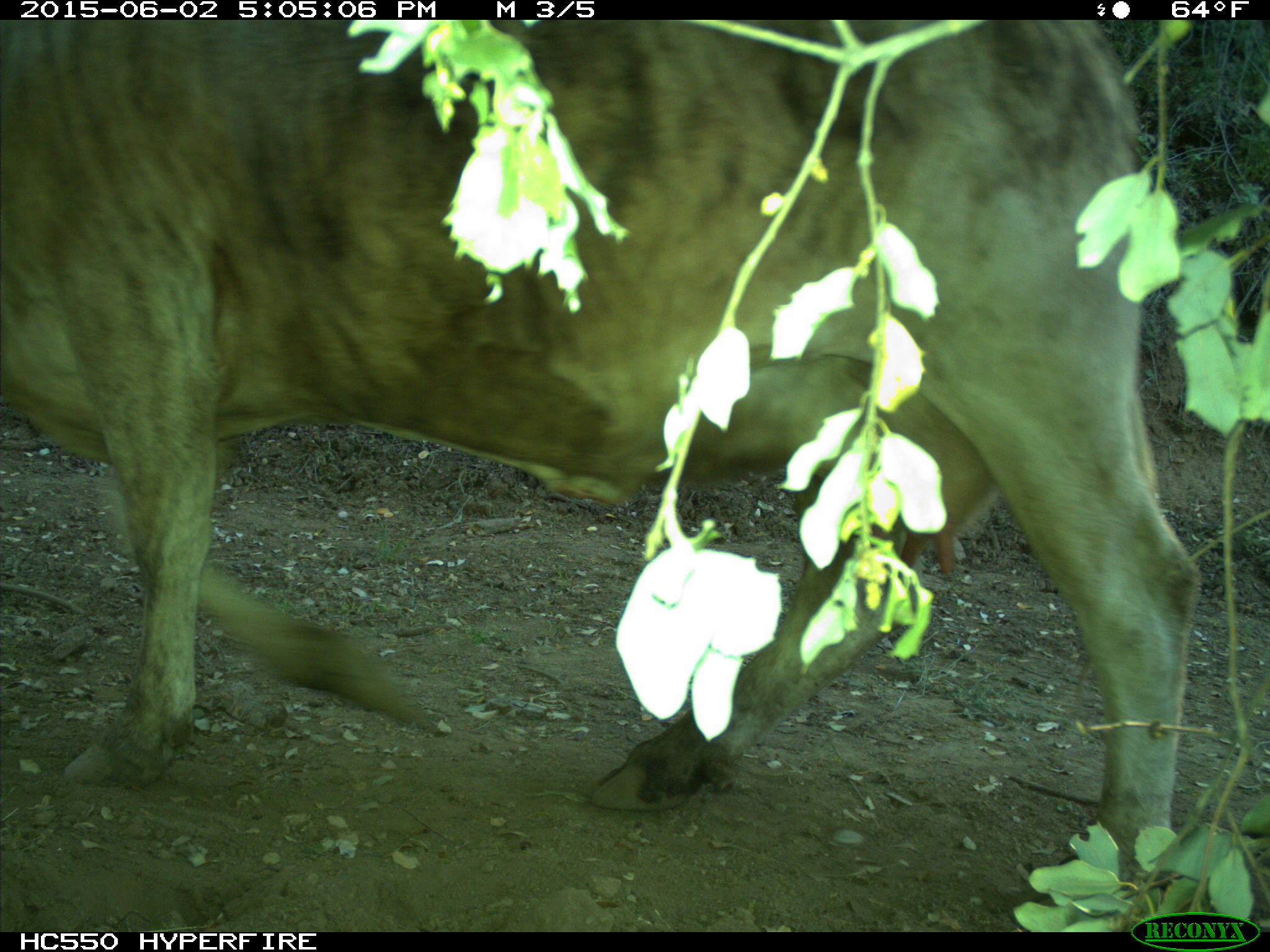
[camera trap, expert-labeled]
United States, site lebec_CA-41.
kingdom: Animalia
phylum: Chordata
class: Mammalia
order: Artiodactyla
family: Bovidae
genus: Bos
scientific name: Bos taurus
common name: domestic cow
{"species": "Bos taurus (domestic cow)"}